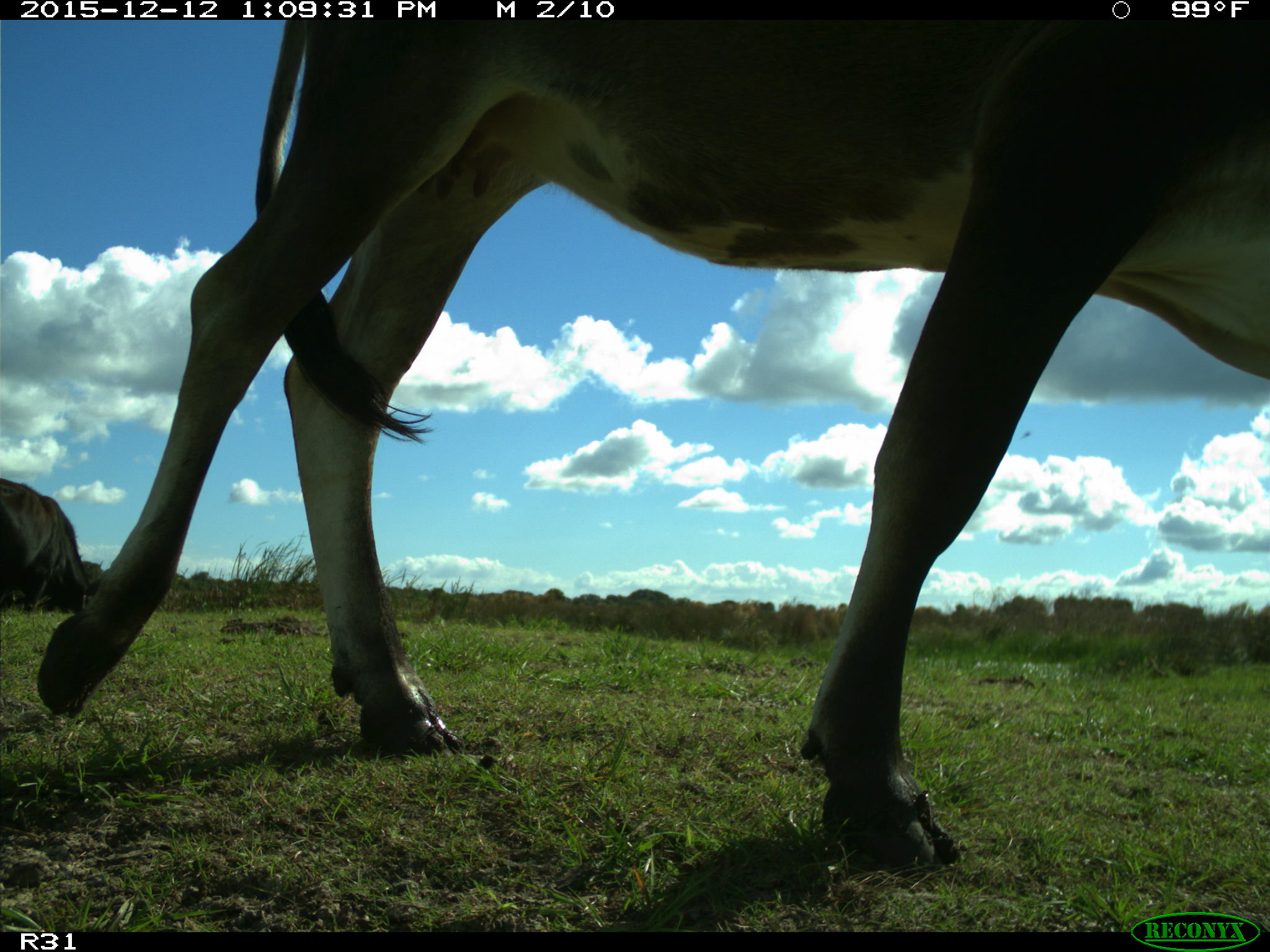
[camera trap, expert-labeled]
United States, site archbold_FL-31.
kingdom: Animalia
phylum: Chordata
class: Mammalia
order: Artiodactyla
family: Bovidae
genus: Bos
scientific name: Bos taurus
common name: domestic cow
Bos taurus (domestic cow).